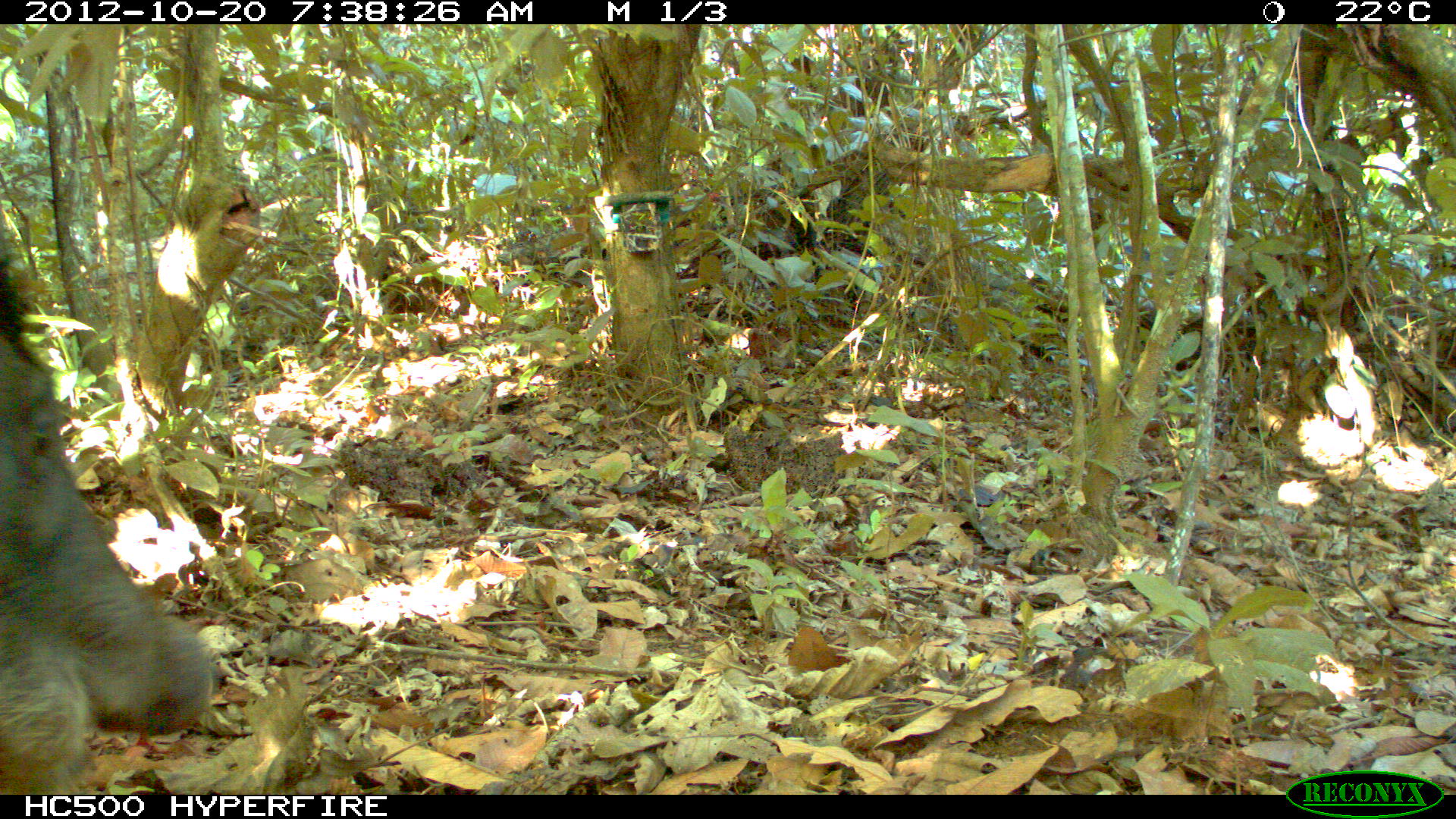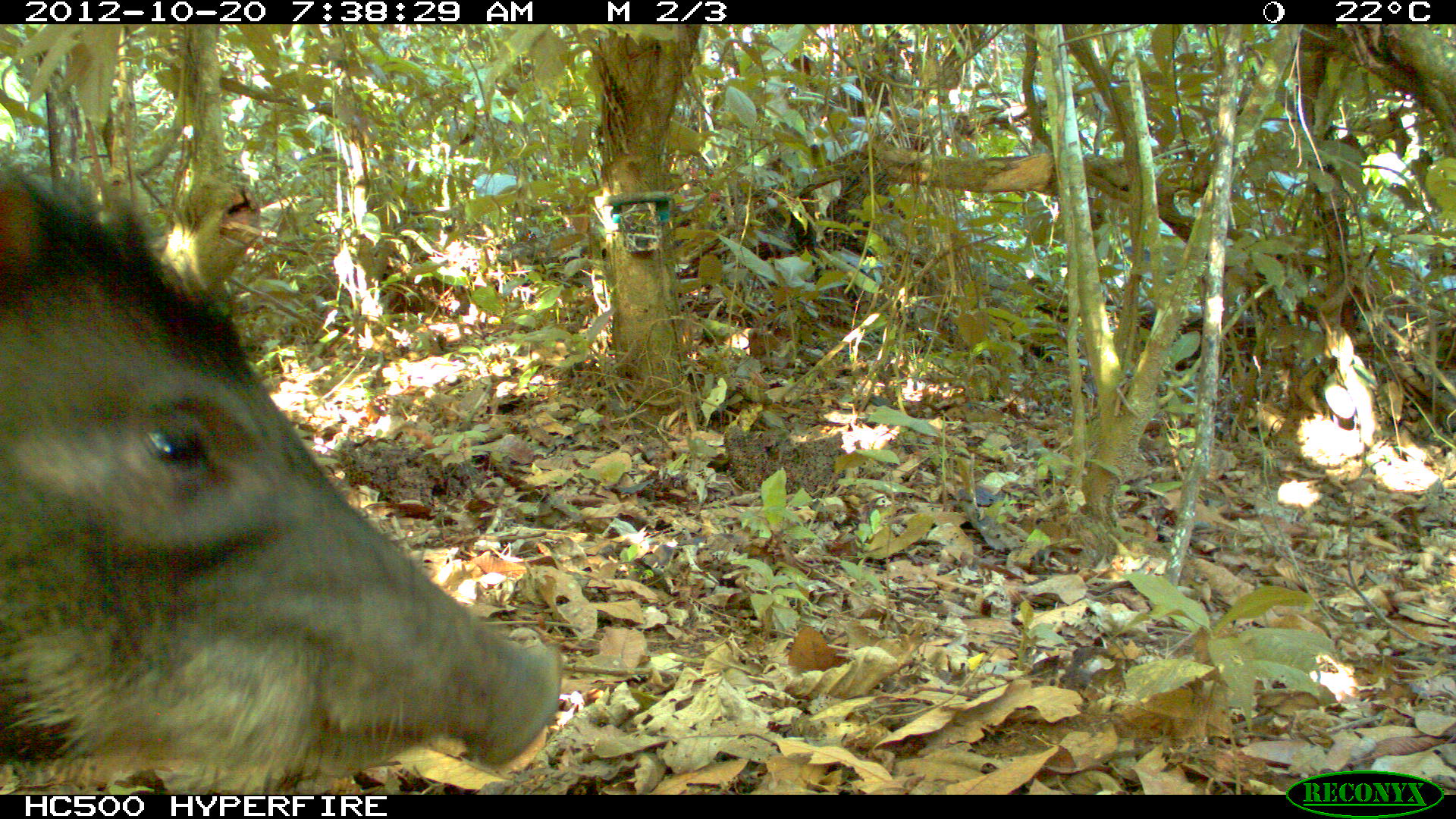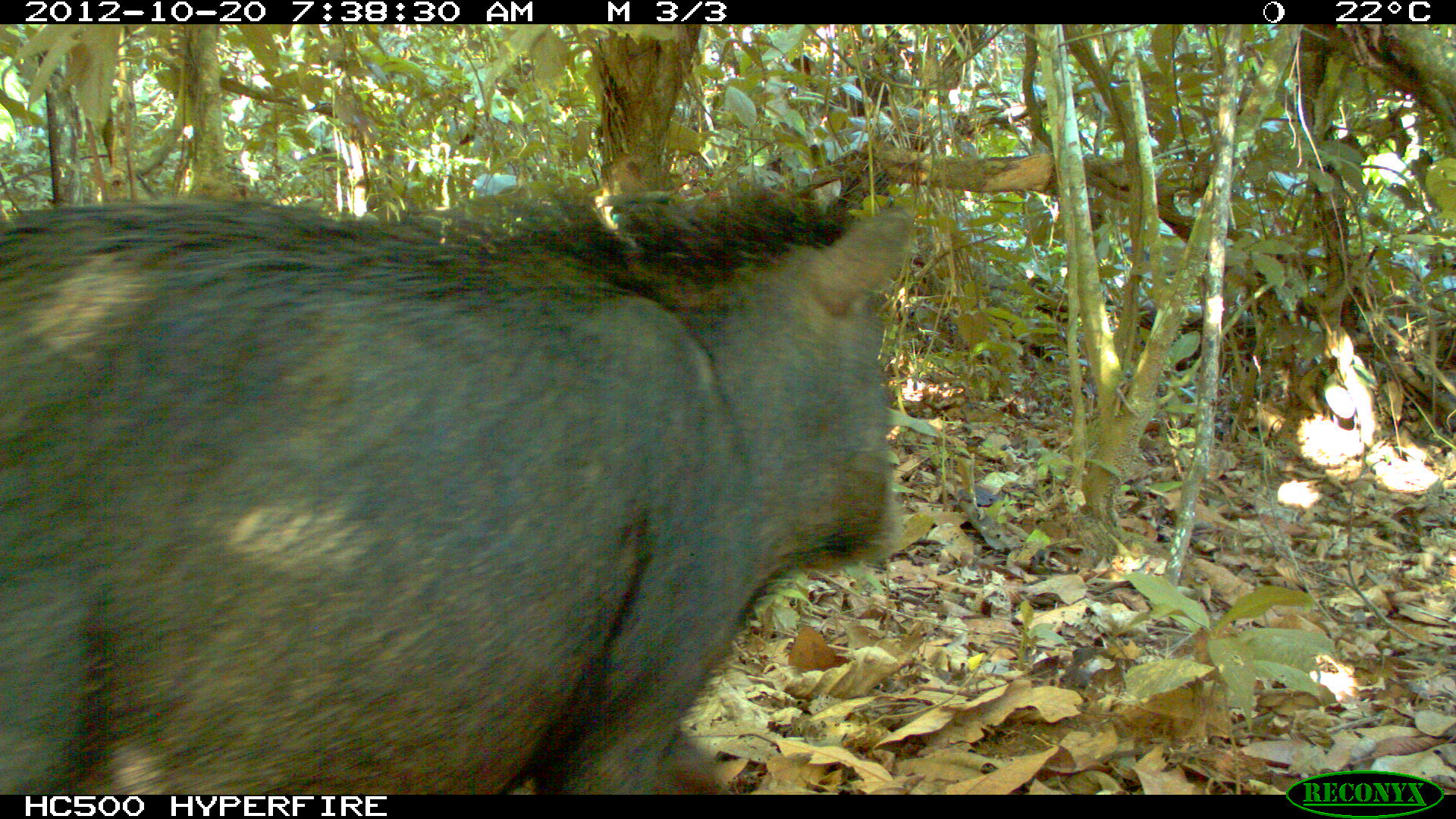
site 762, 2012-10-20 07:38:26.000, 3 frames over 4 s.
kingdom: Animalia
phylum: Chordata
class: Mammalia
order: Artiodactyla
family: Tayassuidae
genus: Tayassu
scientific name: Tayassu pecari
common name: white-lipped peccary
Tayassu pecari (white-lipped peccary).